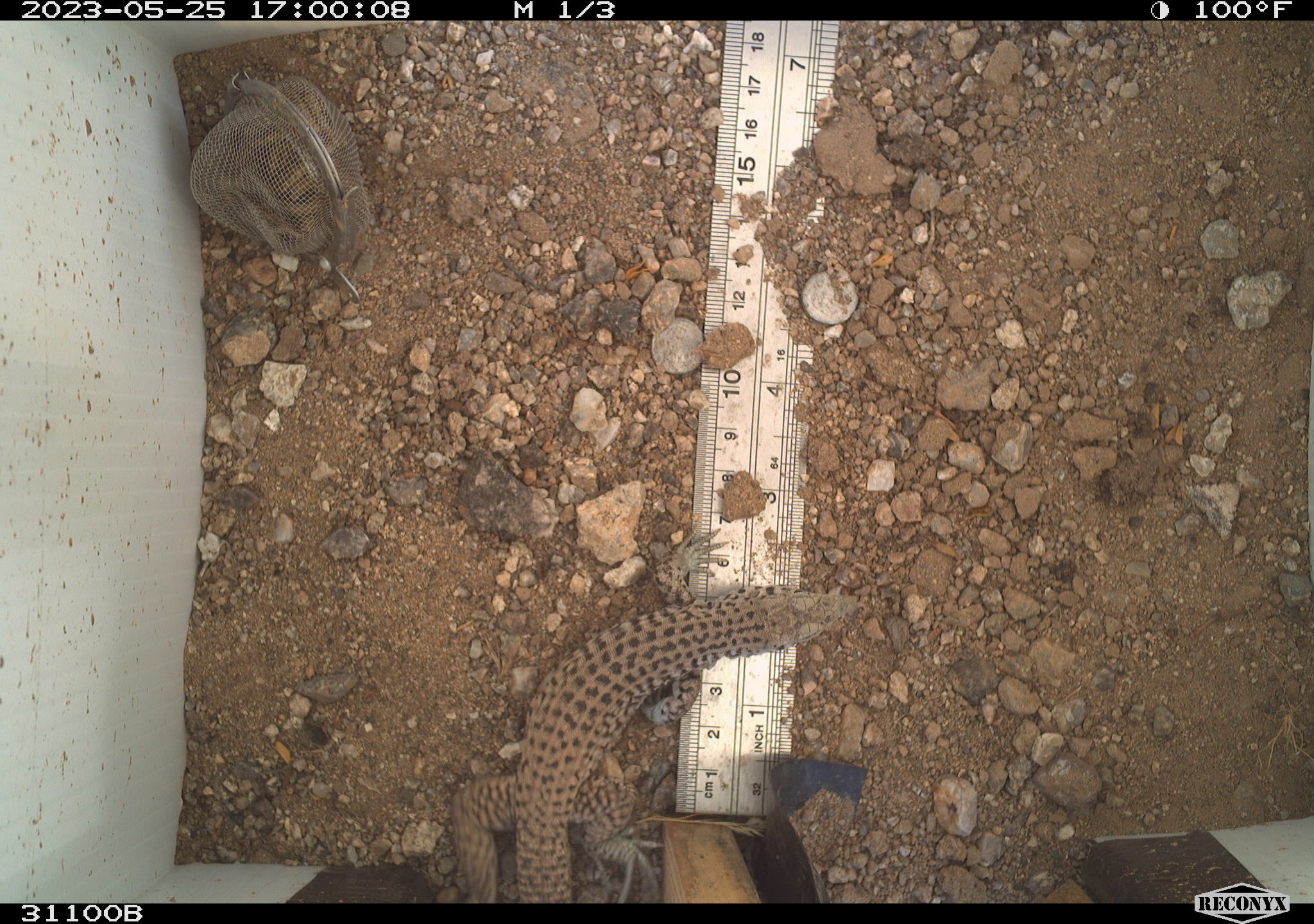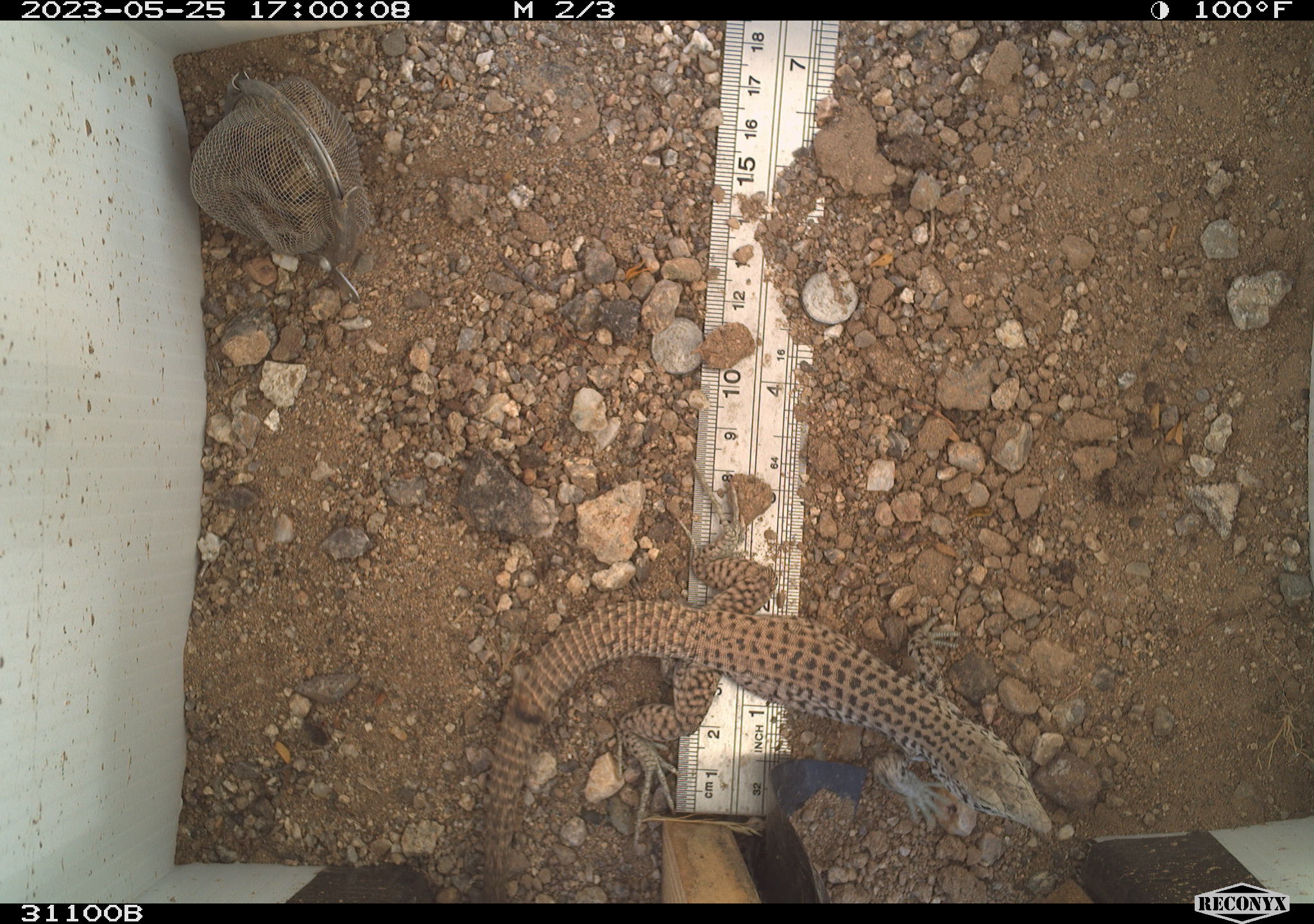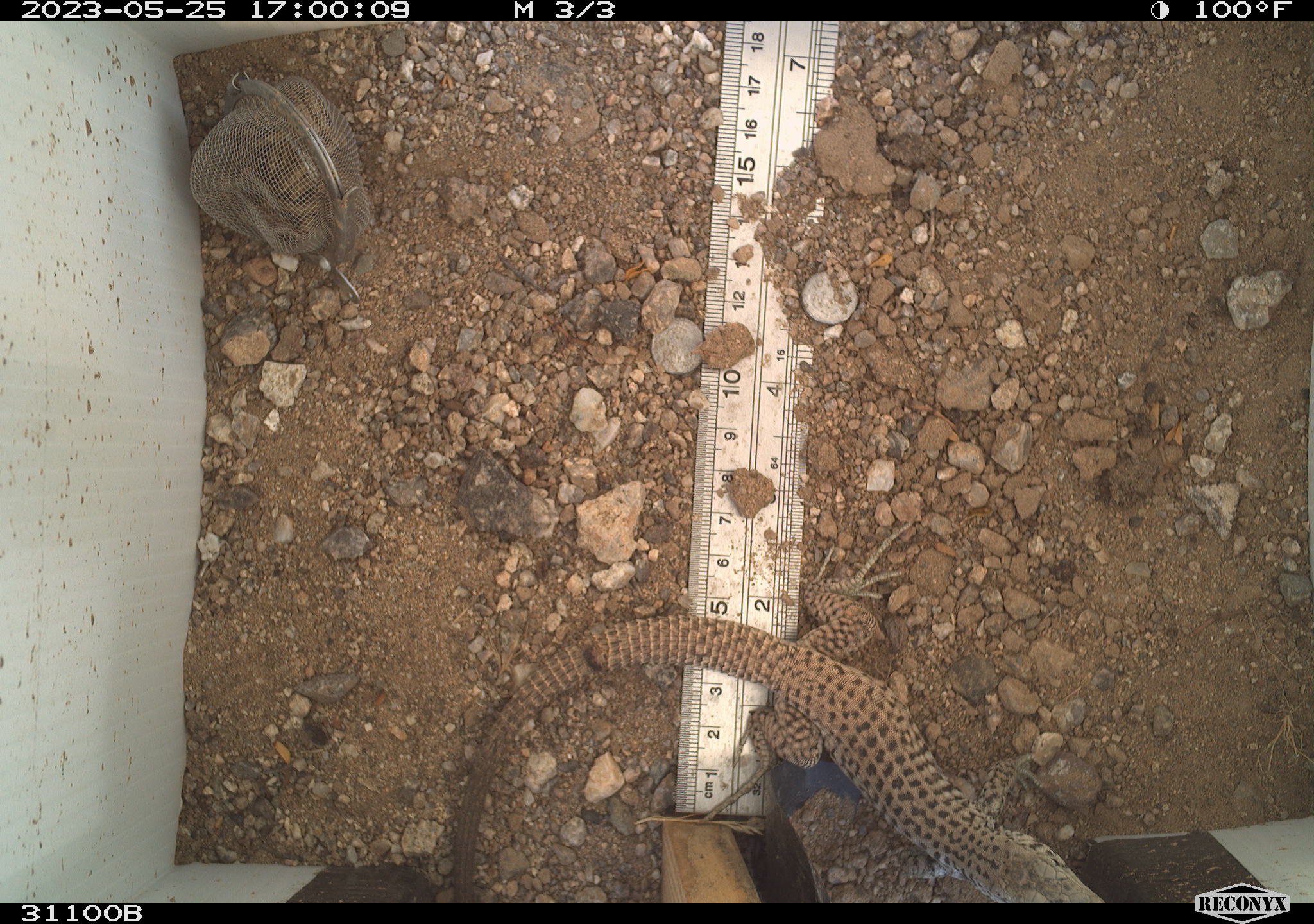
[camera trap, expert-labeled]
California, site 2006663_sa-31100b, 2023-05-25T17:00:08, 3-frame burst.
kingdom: Animalia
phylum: Chordata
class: Reptilia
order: Squamata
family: Teiidae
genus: Aspidoscelis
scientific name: Aspidoscelis tigris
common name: western whiptail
Western whiptail (Aspidoscelis tigris).